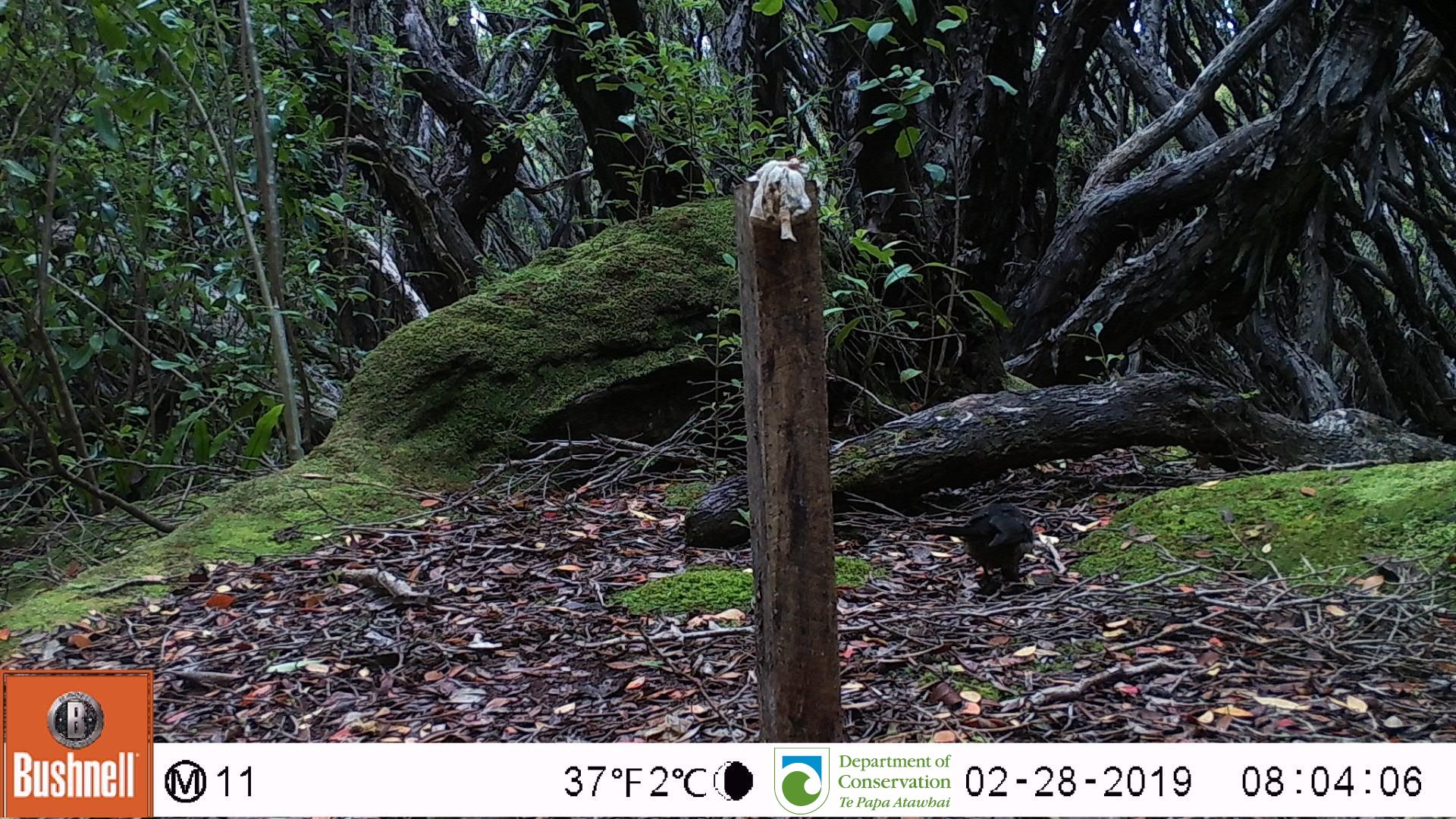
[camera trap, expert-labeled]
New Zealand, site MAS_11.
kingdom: Animalia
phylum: Chordata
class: Aves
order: Passeriformes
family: Turdidae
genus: Turdus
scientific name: Turdus merula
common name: eurasian blackbird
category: blackbird